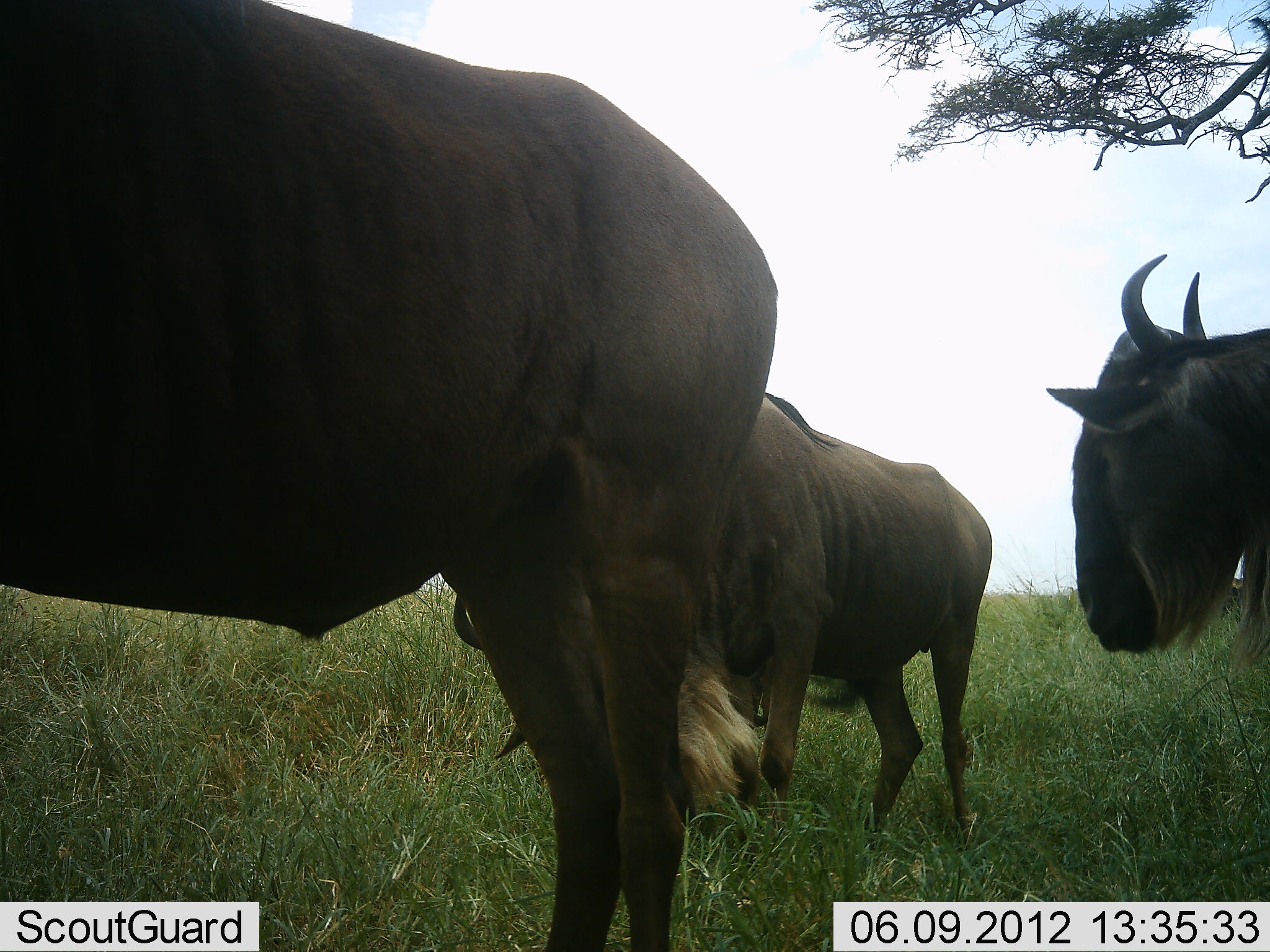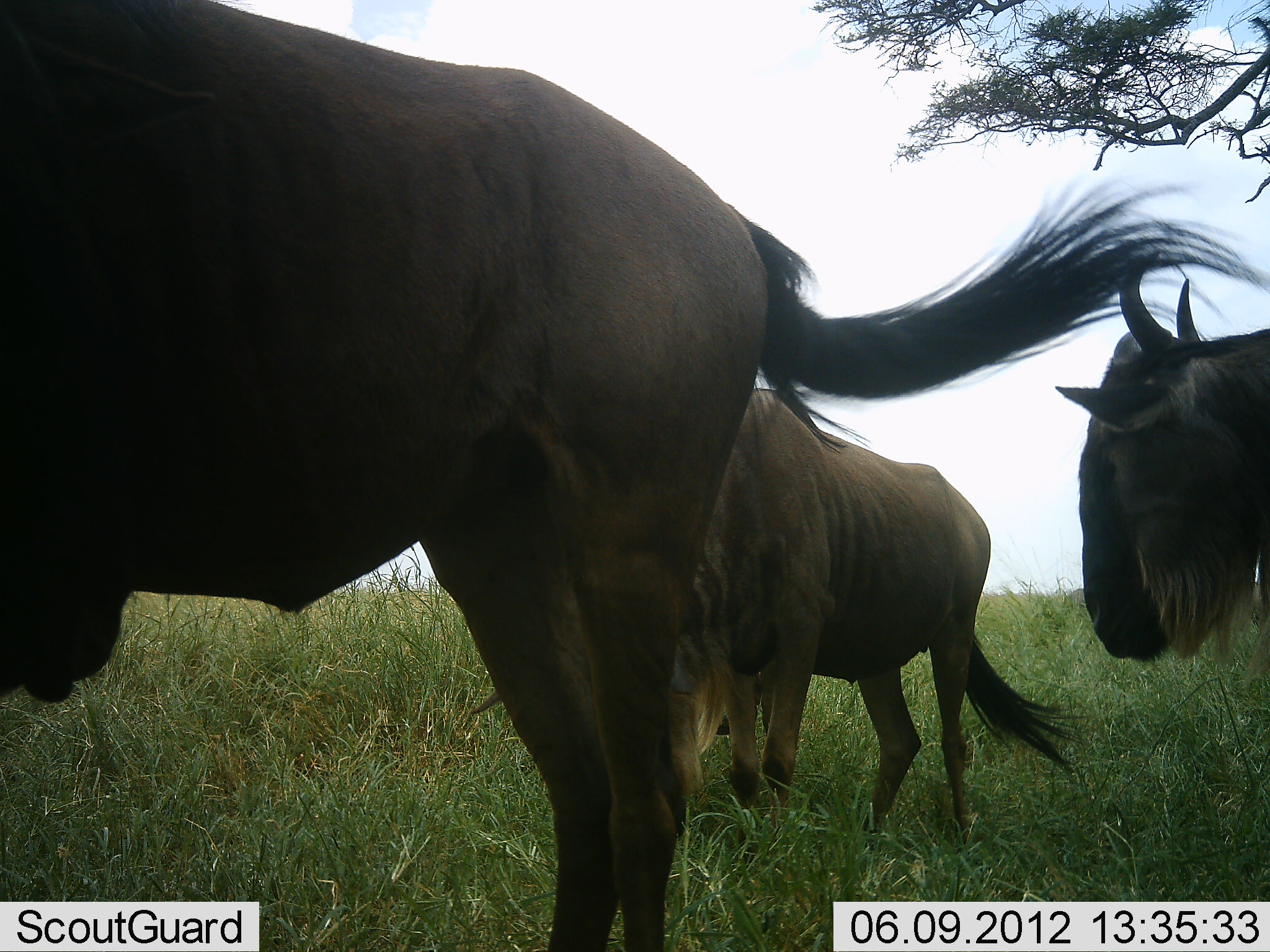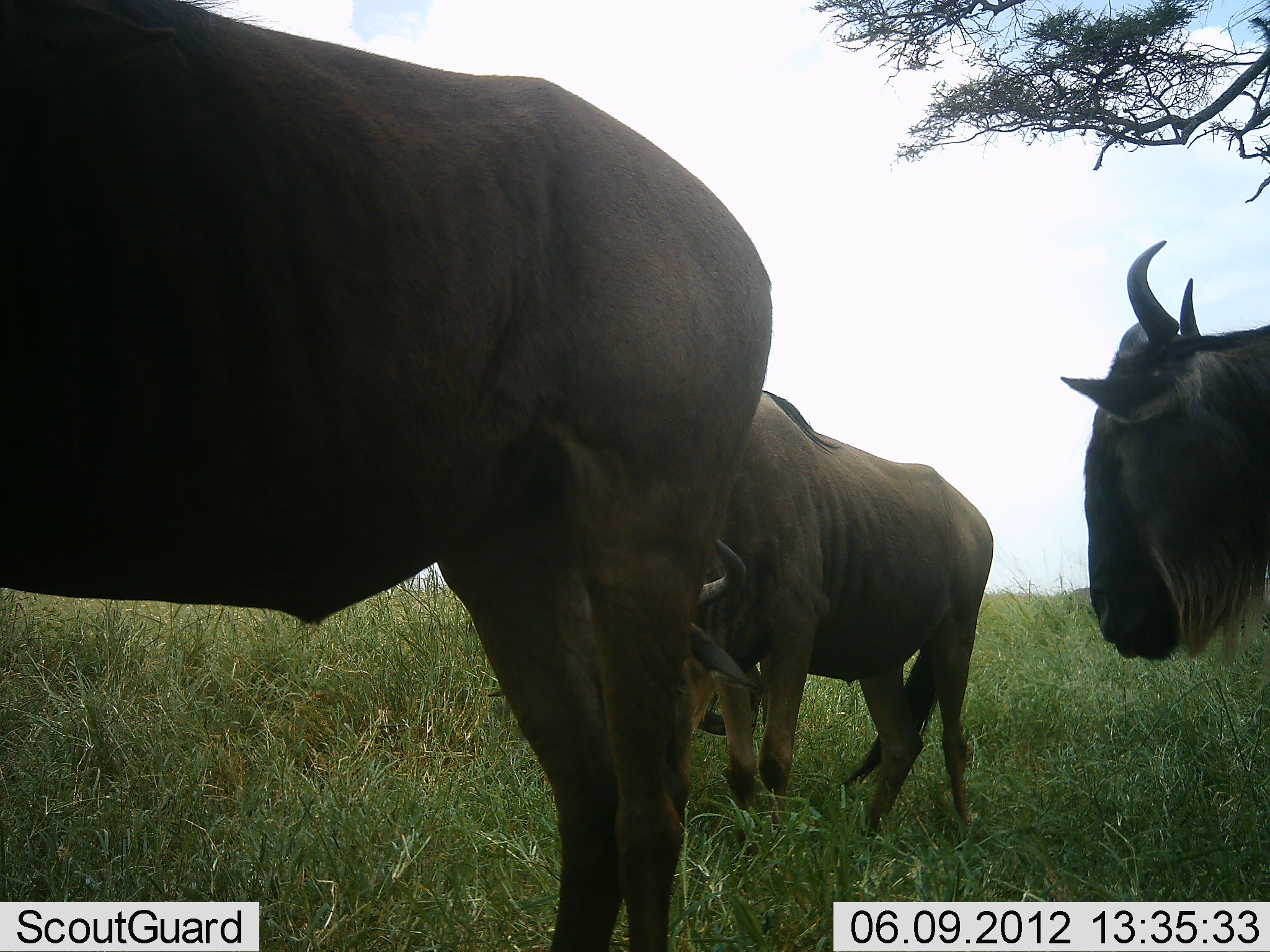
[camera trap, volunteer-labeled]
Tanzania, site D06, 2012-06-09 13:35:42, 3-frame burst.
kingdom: Animalia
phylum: Chordata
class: Mammalia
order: Artiodactyla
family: Bovidae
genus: Connochaetes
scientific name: Connochaetes taurinus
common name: blue wildebeest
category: wildebeest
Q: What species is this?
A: Wildebeest (blue wildebeest) (Connochaetes taurinus).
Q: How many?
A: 3.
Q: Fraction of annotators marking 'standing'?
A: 90%.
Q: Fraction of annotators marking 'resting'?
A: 0%.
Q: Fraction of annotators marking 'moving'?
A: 20%.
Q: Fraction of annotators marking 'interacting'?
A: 0%.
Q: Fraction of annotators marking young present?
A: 0%.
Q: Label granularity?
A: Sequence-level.